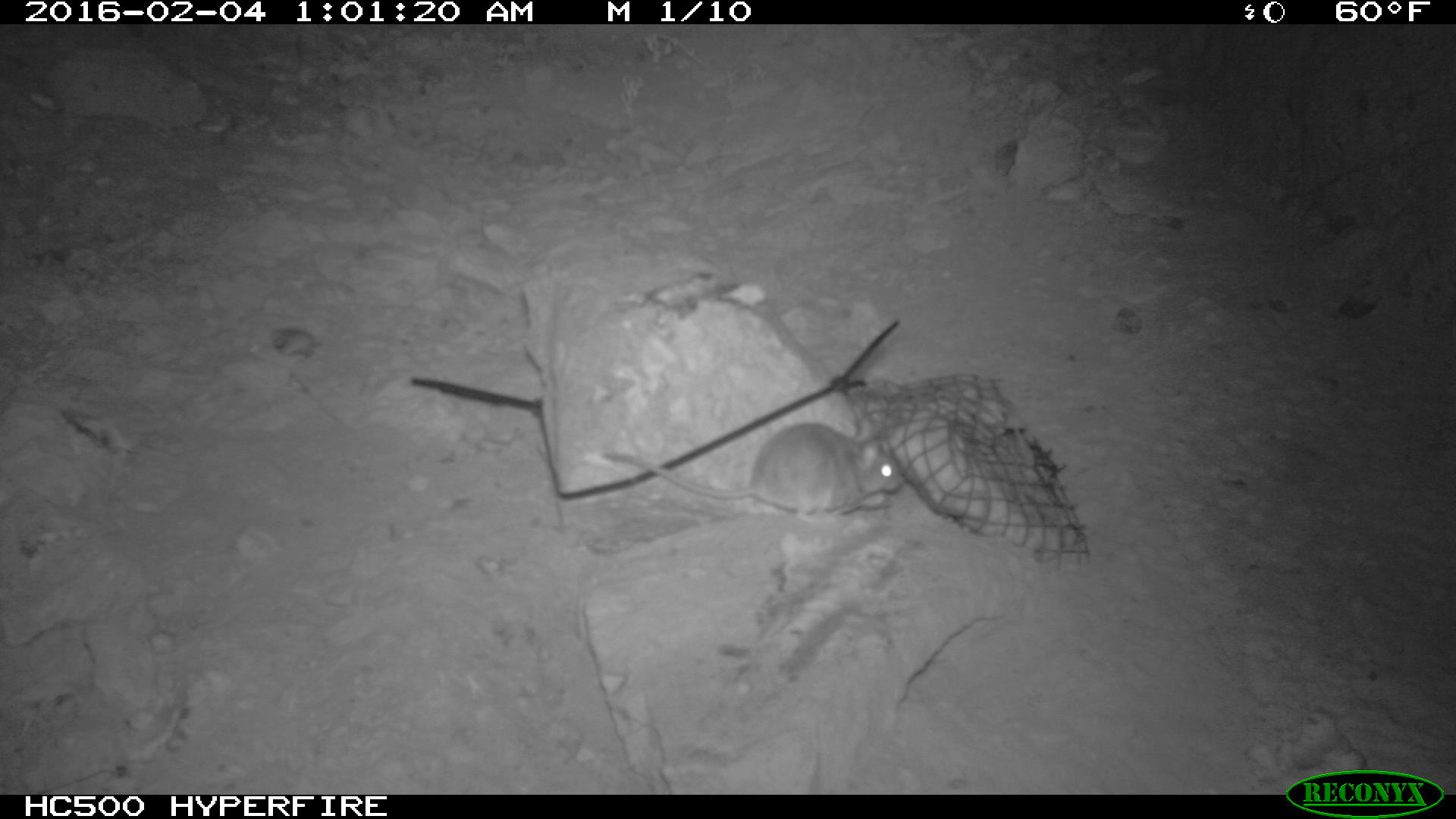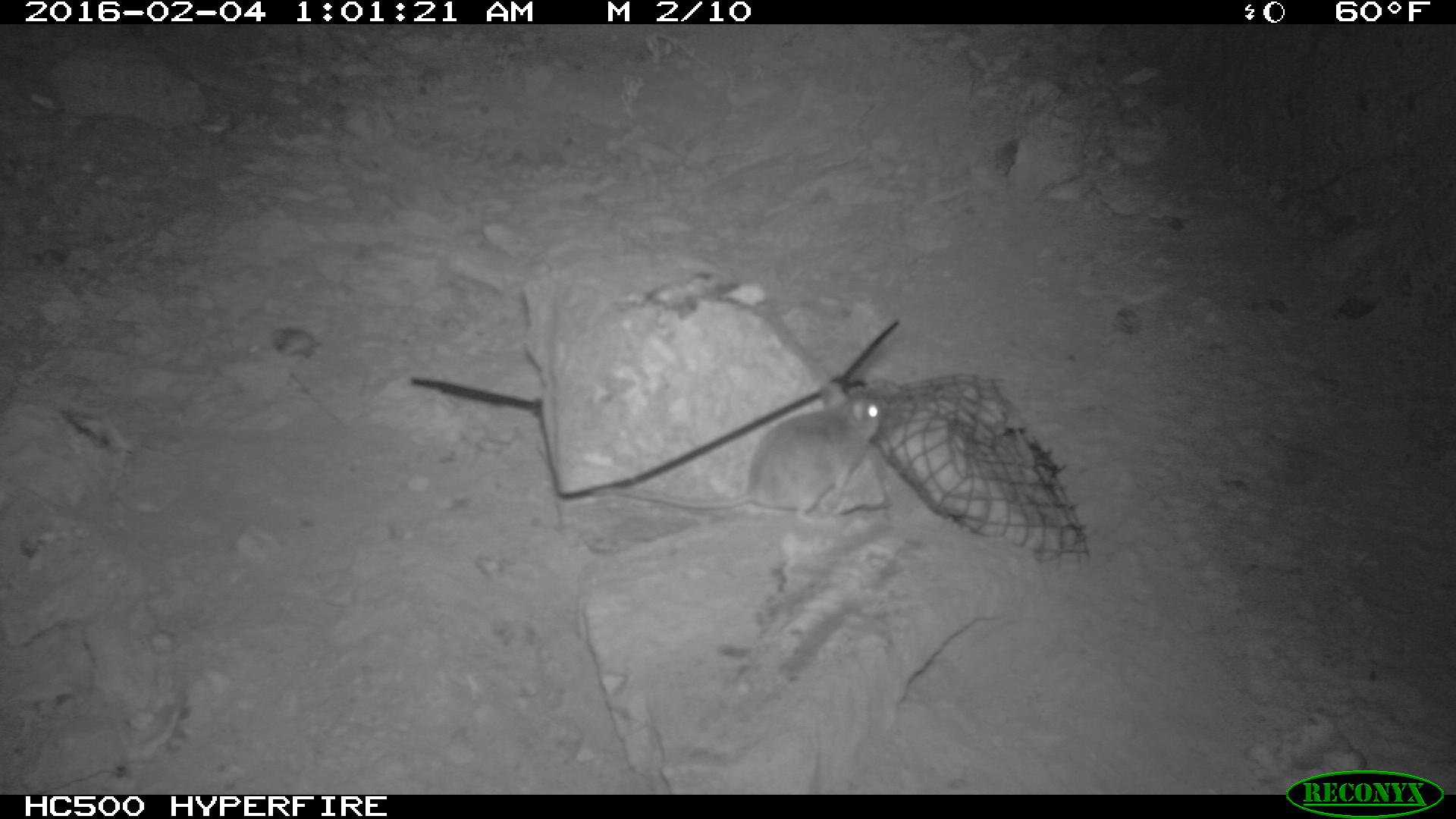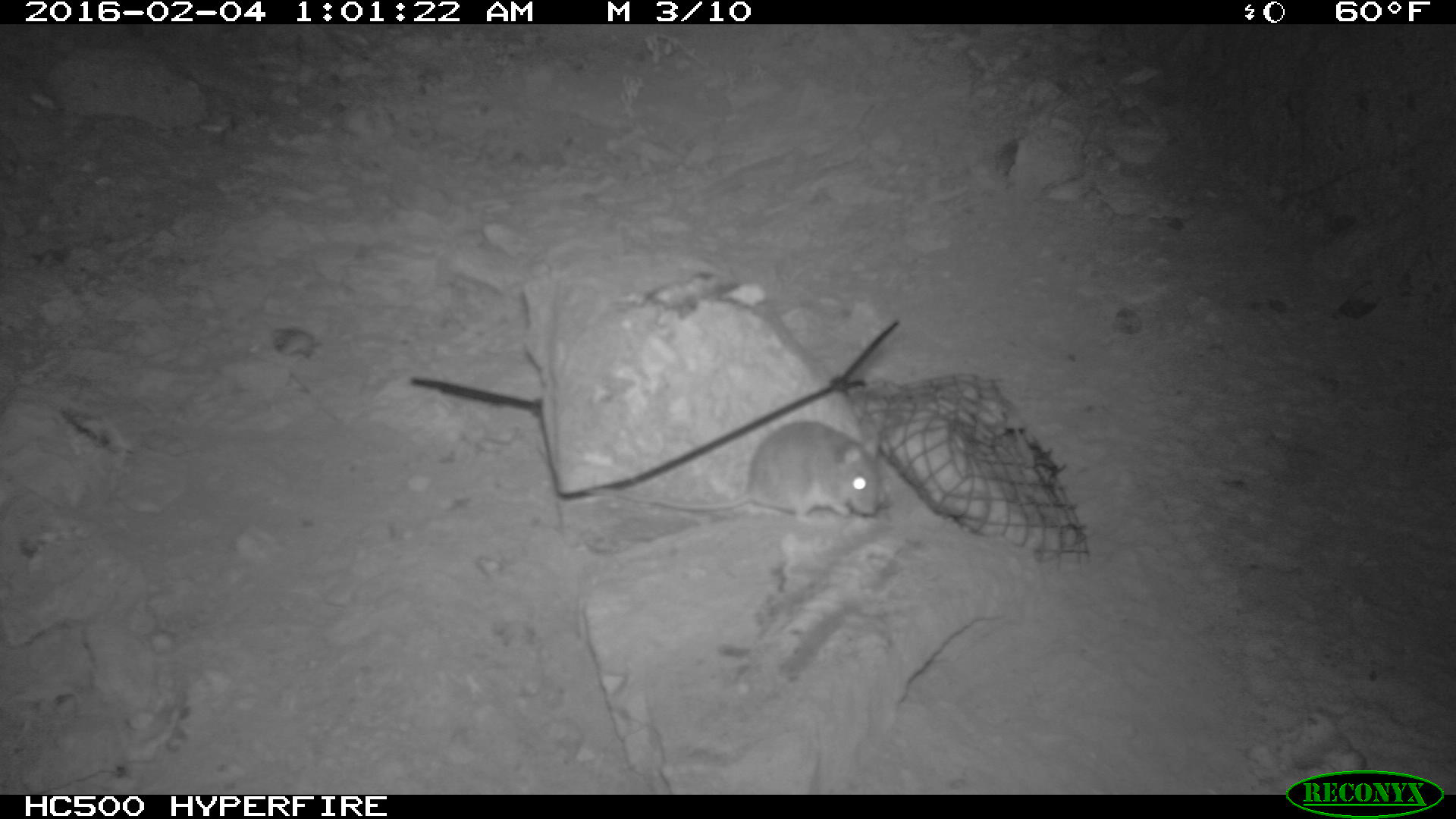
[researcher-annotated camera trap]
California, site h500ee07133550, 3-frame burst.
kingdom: Animalia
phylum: Chordata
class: Mammalia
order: Rodentia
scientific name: Rodentia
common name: rodent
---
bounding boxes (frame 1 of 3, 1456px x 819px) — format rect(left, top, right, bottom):
rodent: rect(601, 423, 904, 522)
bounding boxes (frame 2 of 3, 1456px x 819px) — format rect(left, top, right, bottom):
rodent: rect(592, 379, 886, 525)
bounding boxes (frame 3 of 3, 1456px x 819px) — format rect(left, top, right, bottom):
rodent: rect(588, 419, 881, 518)